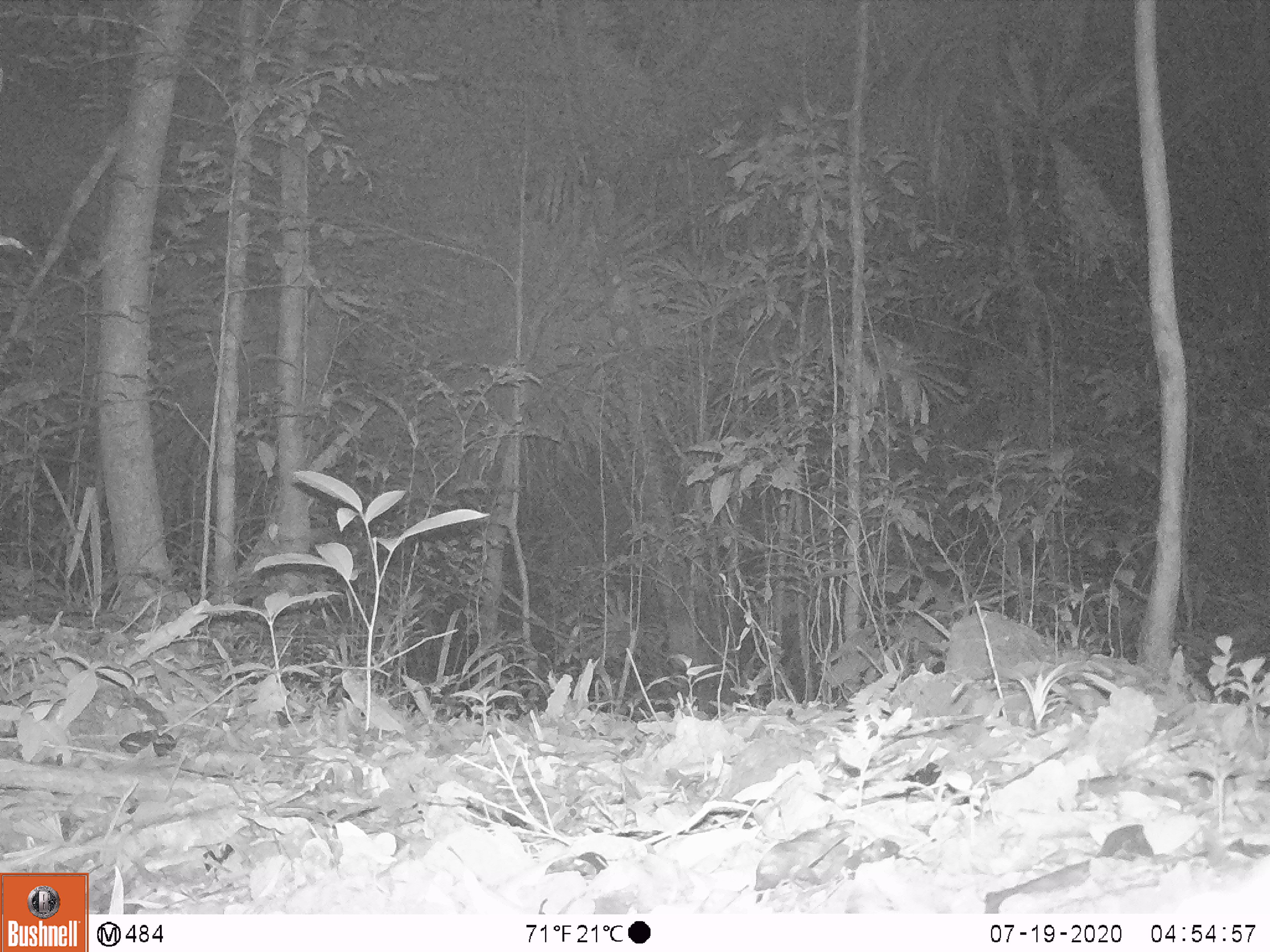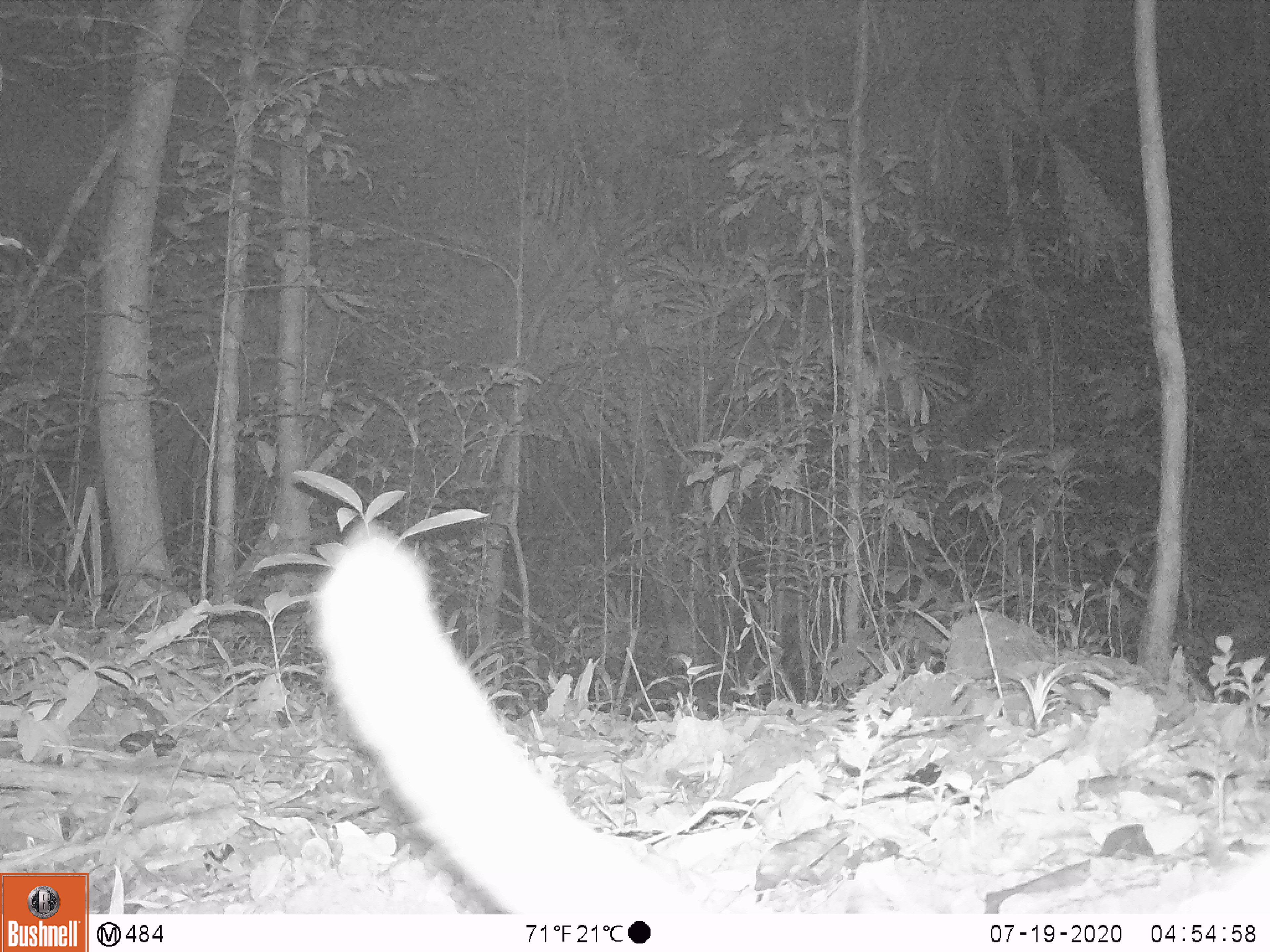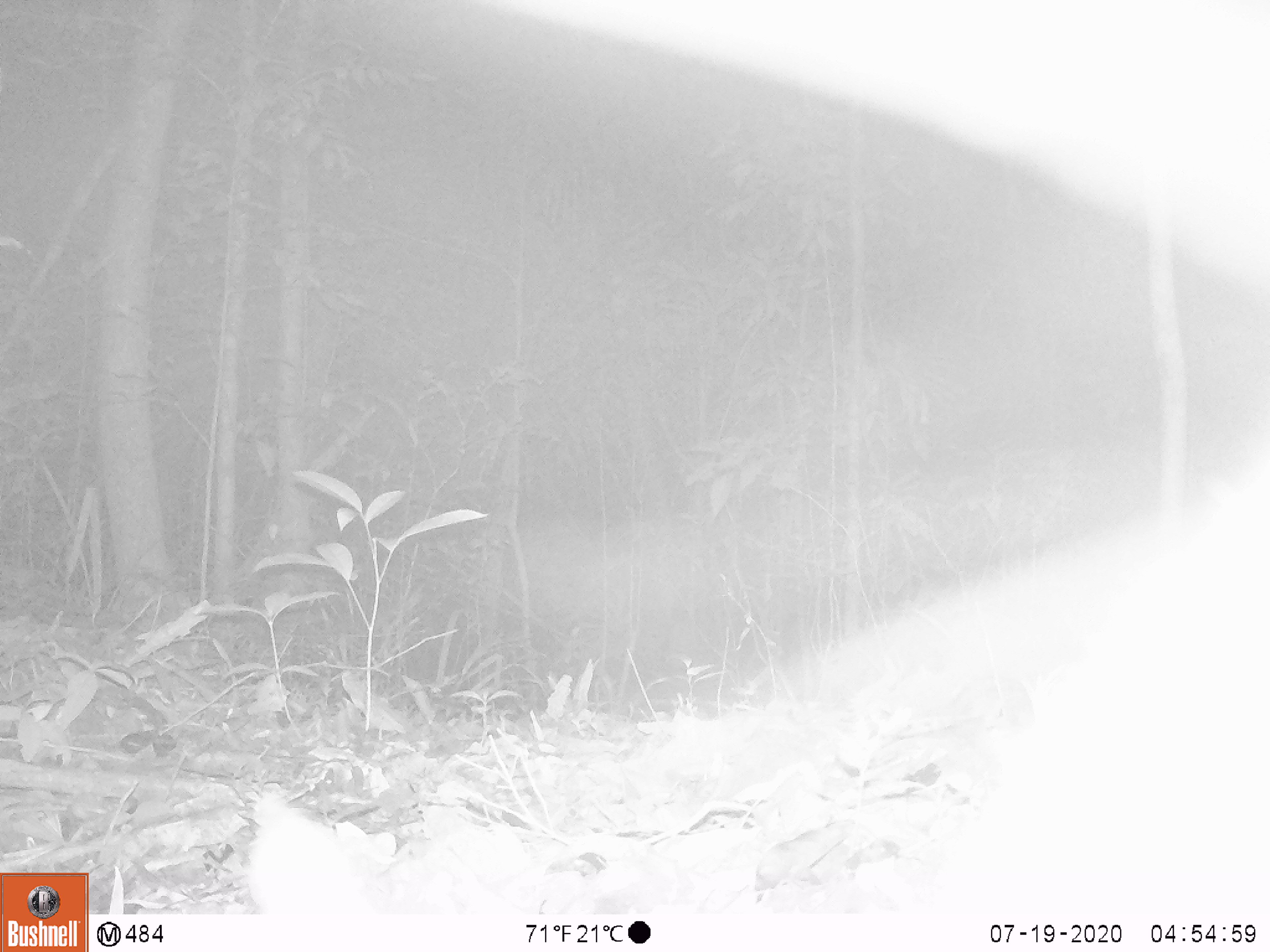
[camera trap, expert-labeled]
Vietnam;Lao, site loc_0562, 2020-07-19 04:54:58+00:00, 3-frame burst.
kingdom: Animalia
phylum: Chordata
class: Mammalia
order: Carnivora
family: Viverridae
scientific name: Paradoxurinae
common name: palm civet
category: unidentified palm civet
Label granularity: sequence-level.